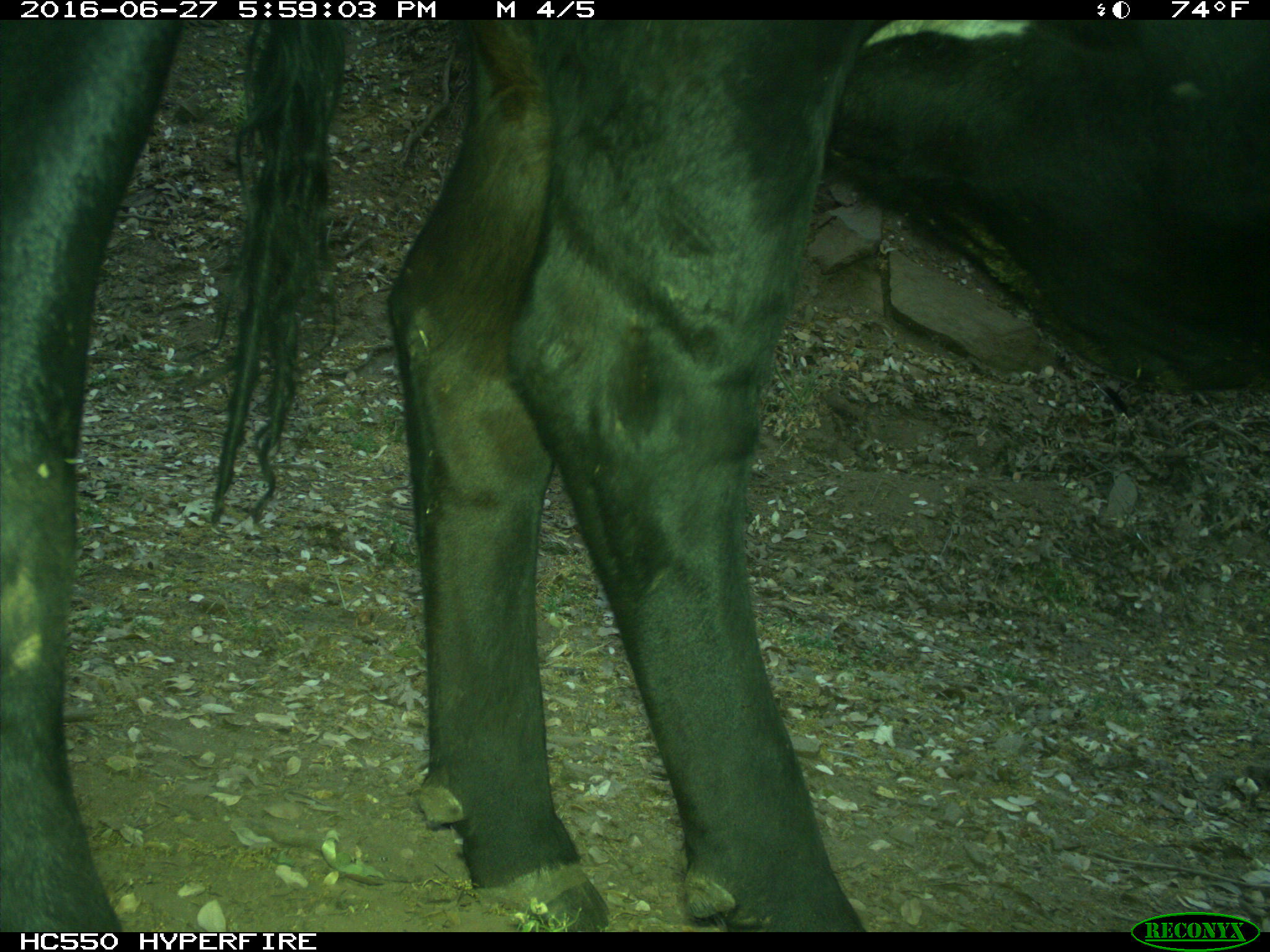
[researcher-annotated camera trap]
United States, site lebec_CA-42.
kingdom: Animalia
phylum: Chordata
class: Mammalia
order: Artiodactyla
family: Bovidae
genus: Bos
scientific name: Bos taurus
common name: domestic cow